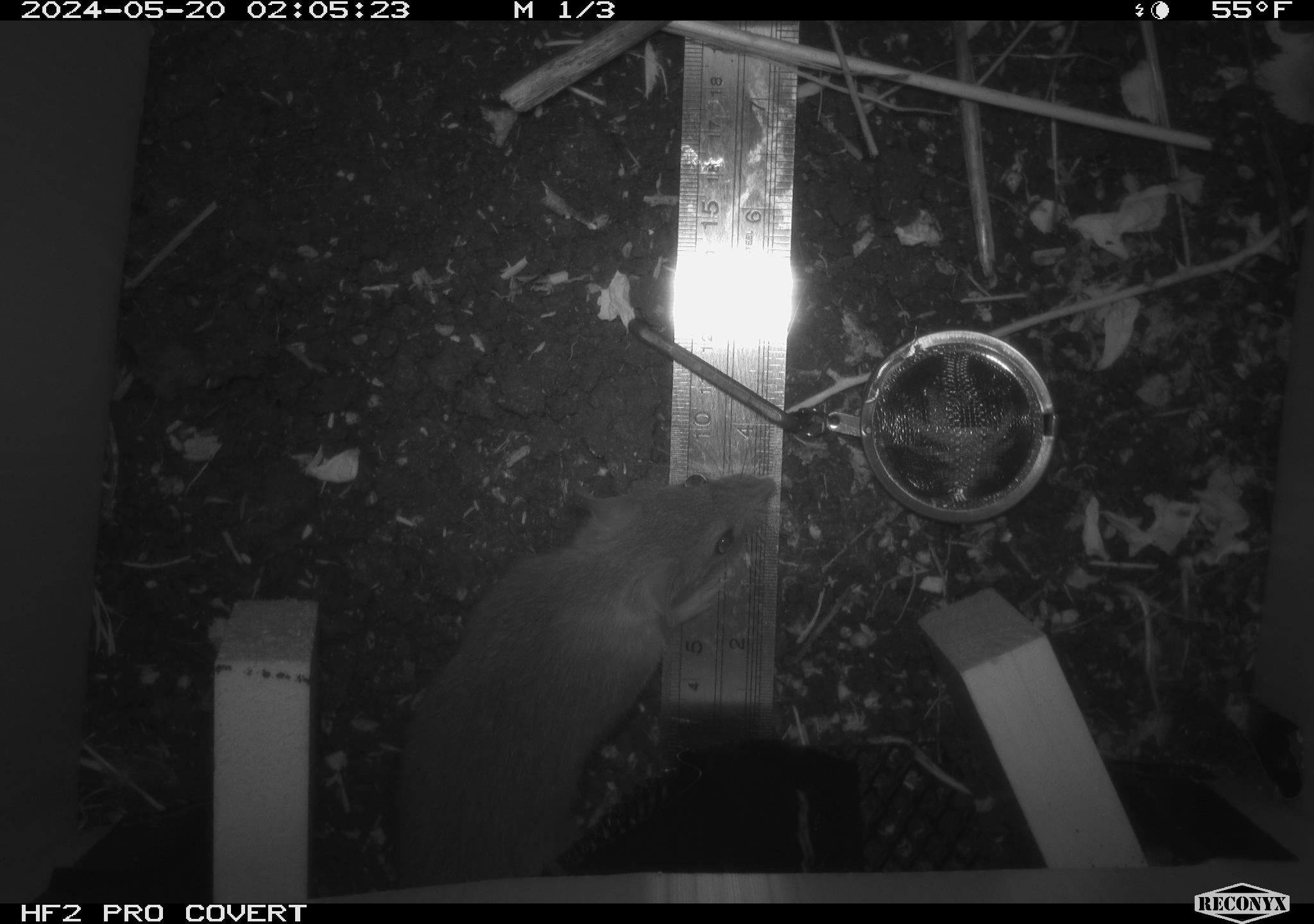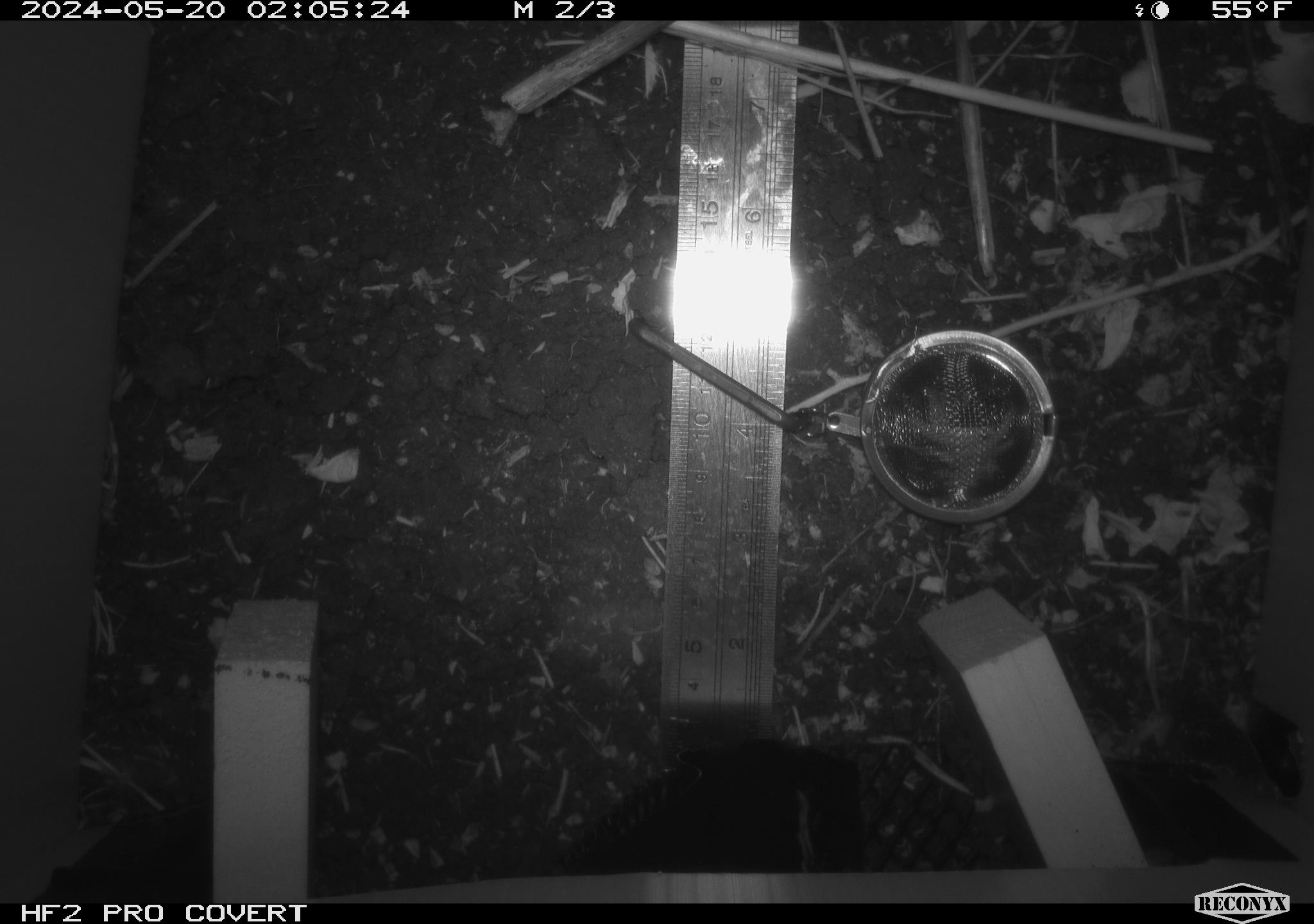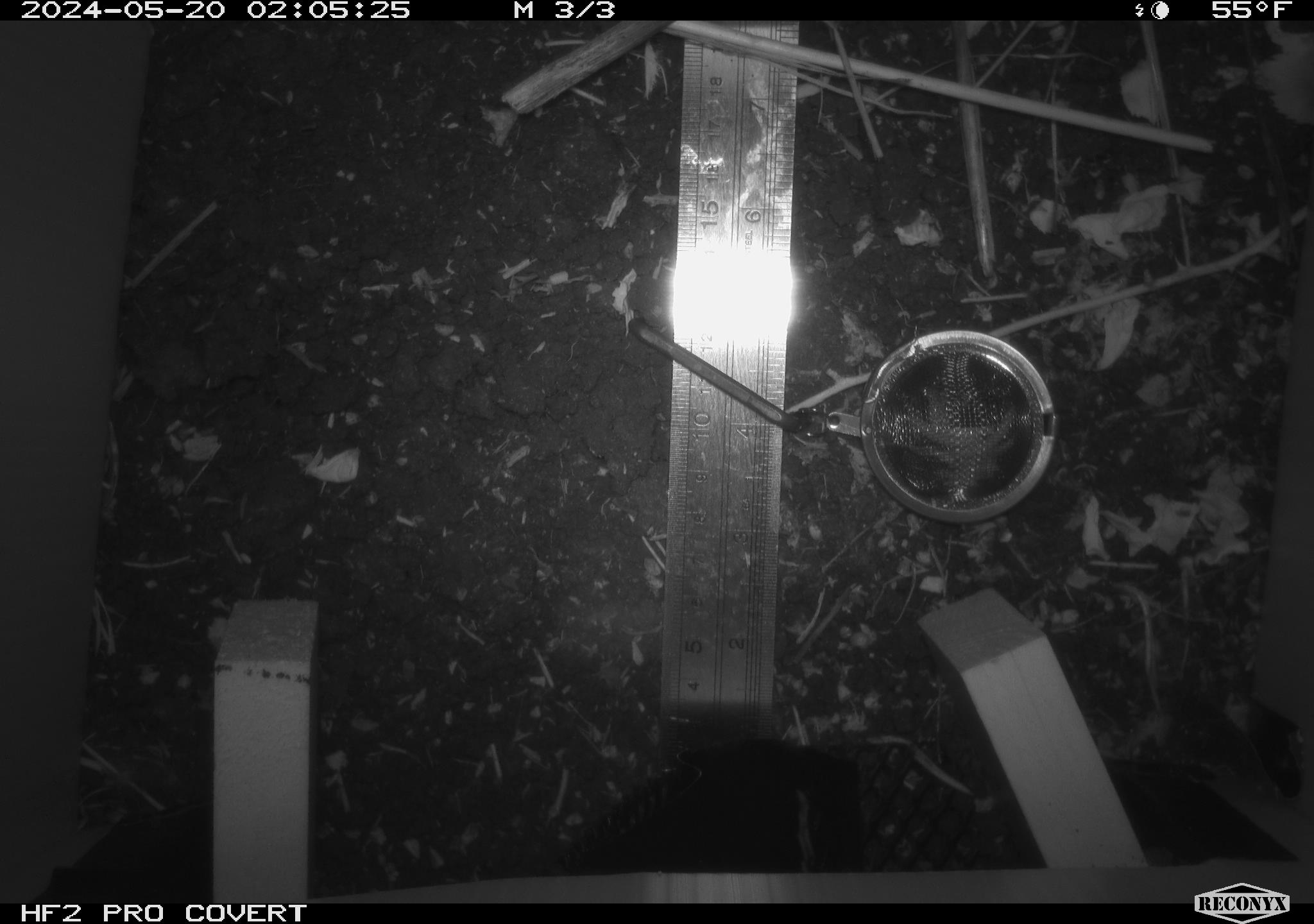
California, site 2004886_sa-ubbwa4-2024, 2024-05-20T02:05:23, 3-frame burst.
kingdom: Animalia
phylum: Chordata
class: Mammalia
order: Rodentia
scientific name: Rodentia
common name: woodrat or rat or mouse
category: woodrat or rat or mouse species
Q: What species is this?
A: Woodrat or rat or mouse species (woodrat or rat or mouse) (Rodentia).